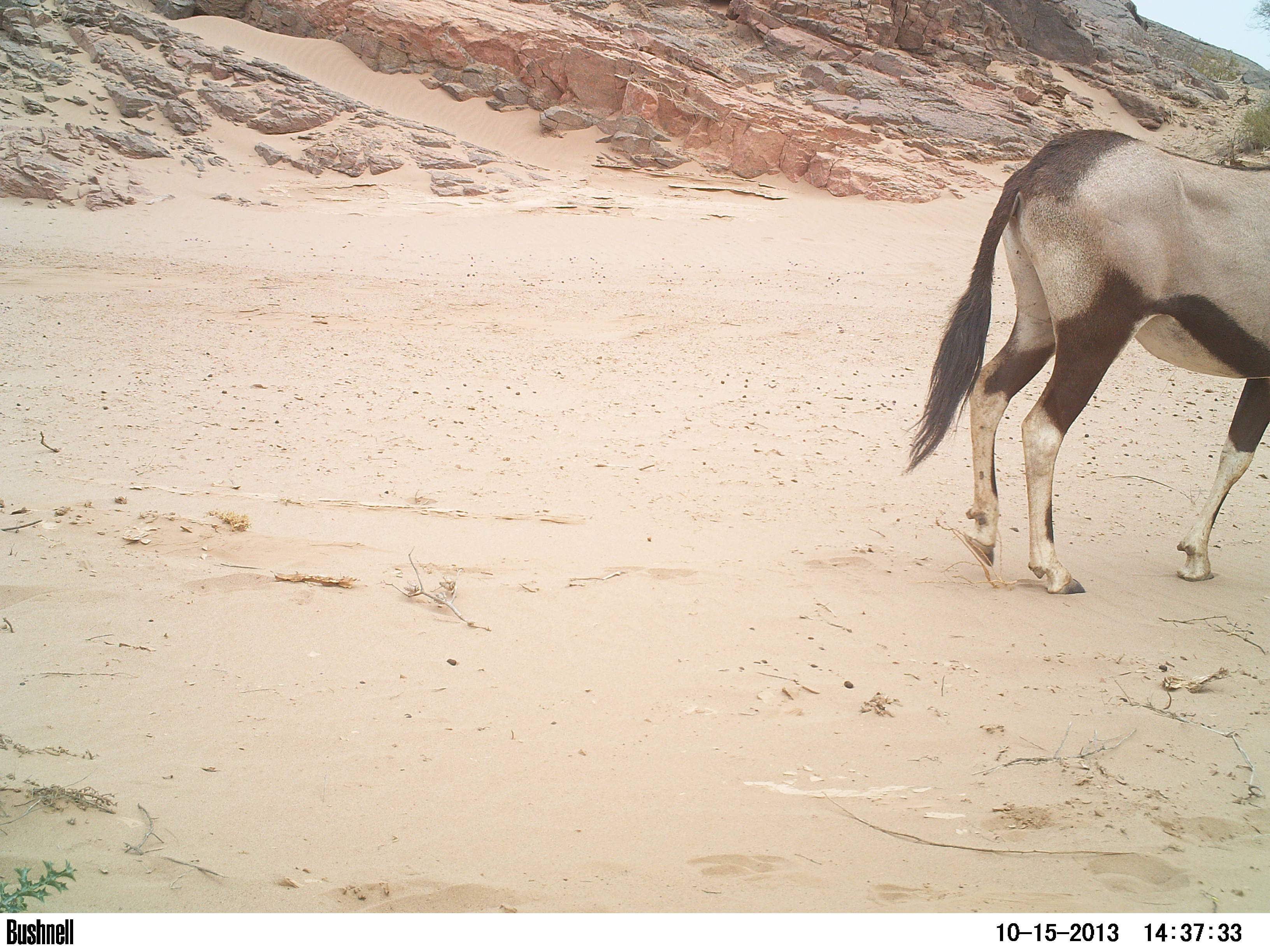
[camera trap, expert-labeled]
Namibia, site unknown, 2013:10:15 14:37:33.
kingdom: Animalia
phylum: Chordata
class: Mammalia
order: Artiodactyla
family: Bovidae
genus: Oryx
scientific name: Oryx gazella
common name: gemsbok